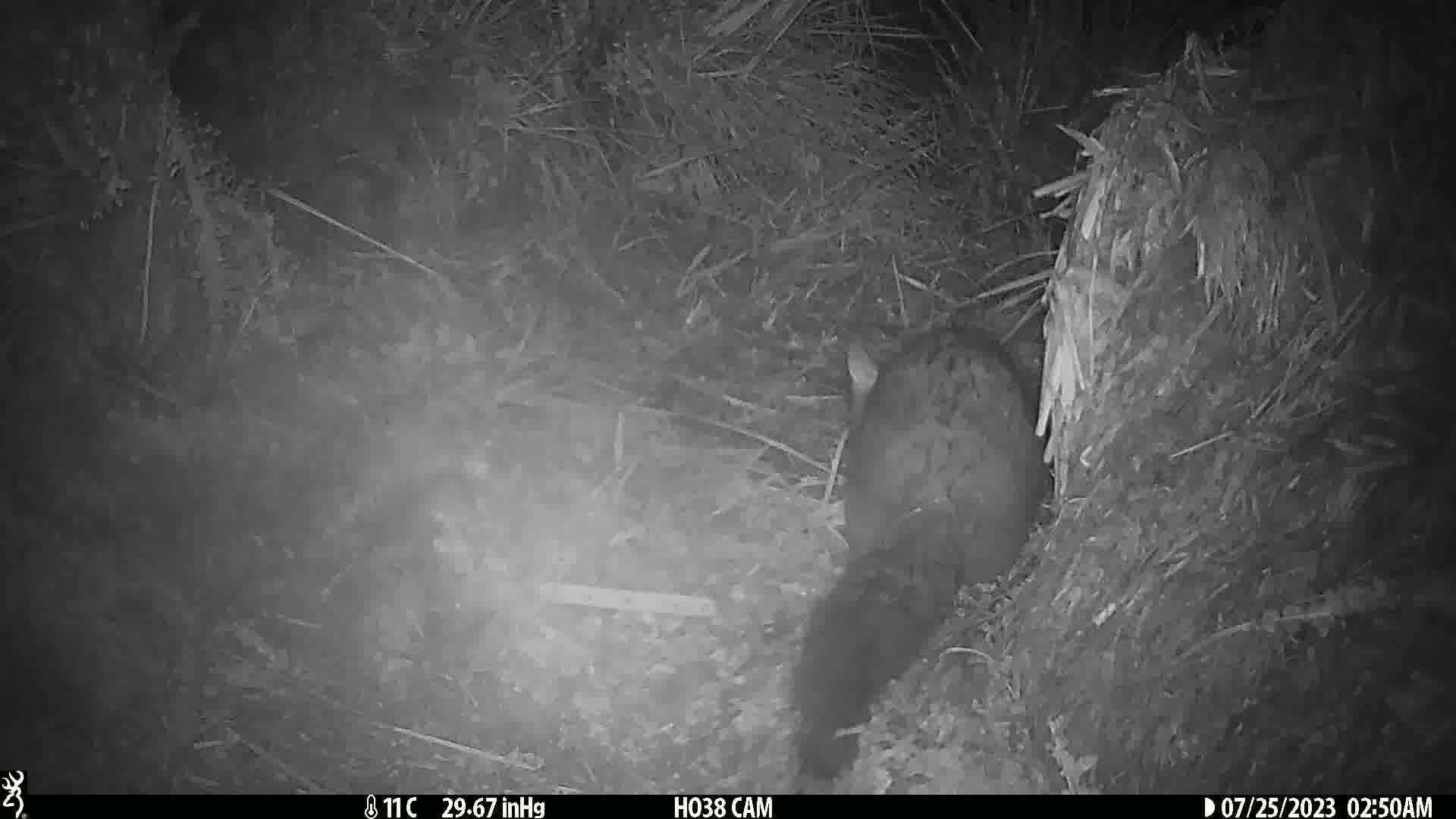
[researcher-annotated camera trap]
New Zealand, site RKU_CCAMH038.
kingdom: Animalia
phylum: Chordata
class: Mammalia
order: Diprotodontia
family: Phalangeridae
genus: Trichosurus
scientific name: Trichosurus vulpecula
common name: common brushtail possum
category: possum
Possum (common brushtail possum) (Trichosurus vulpecula).